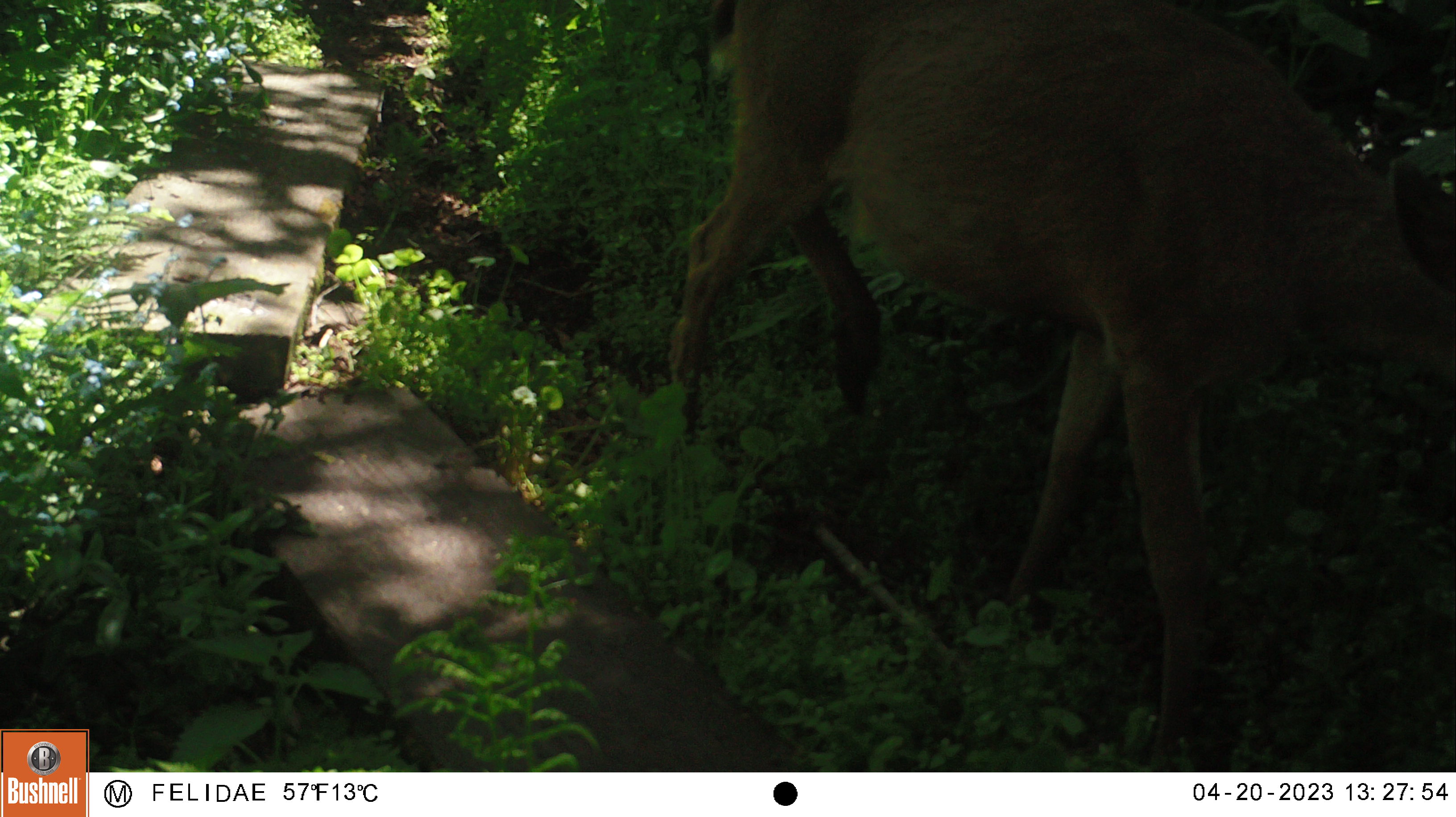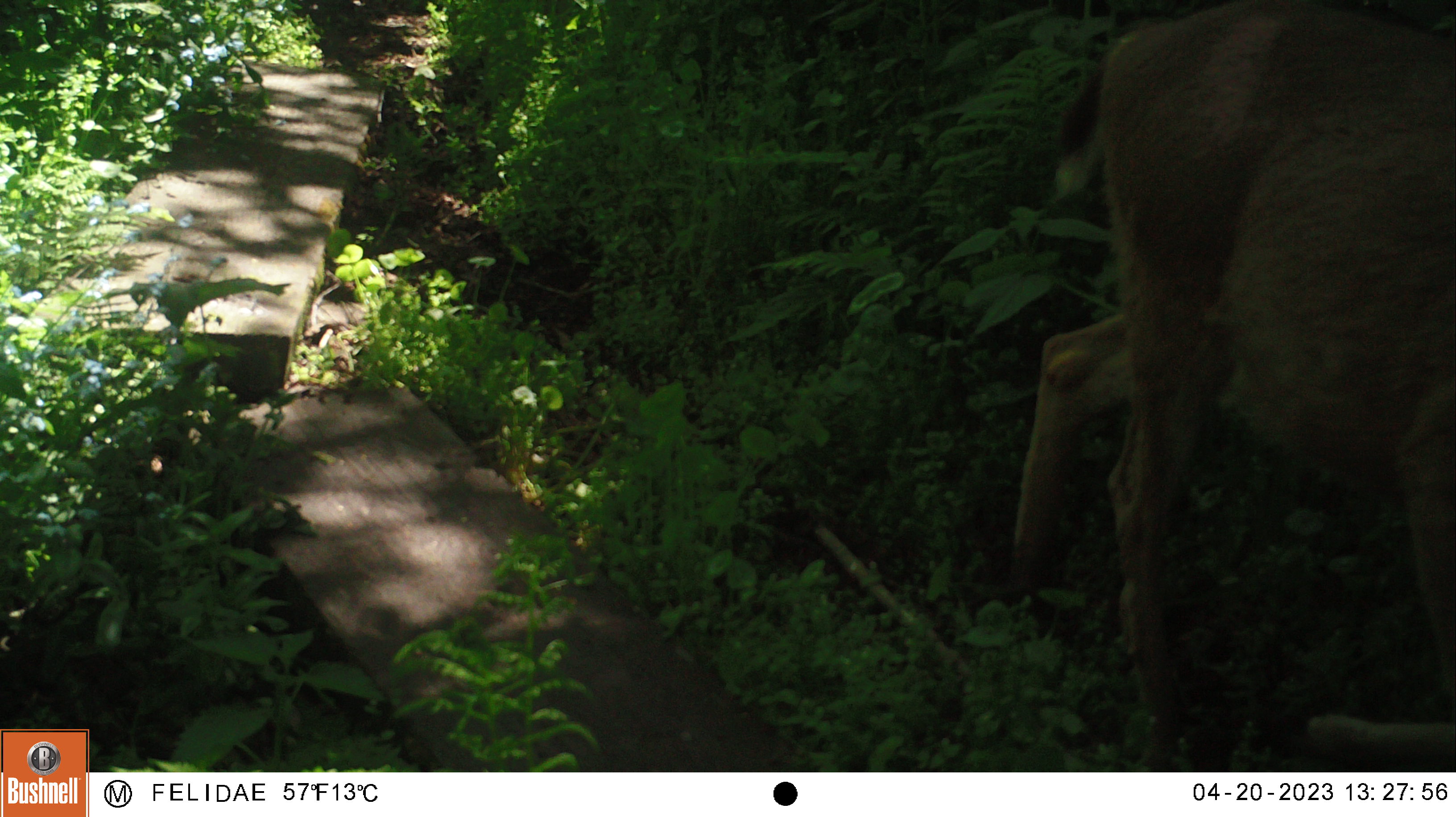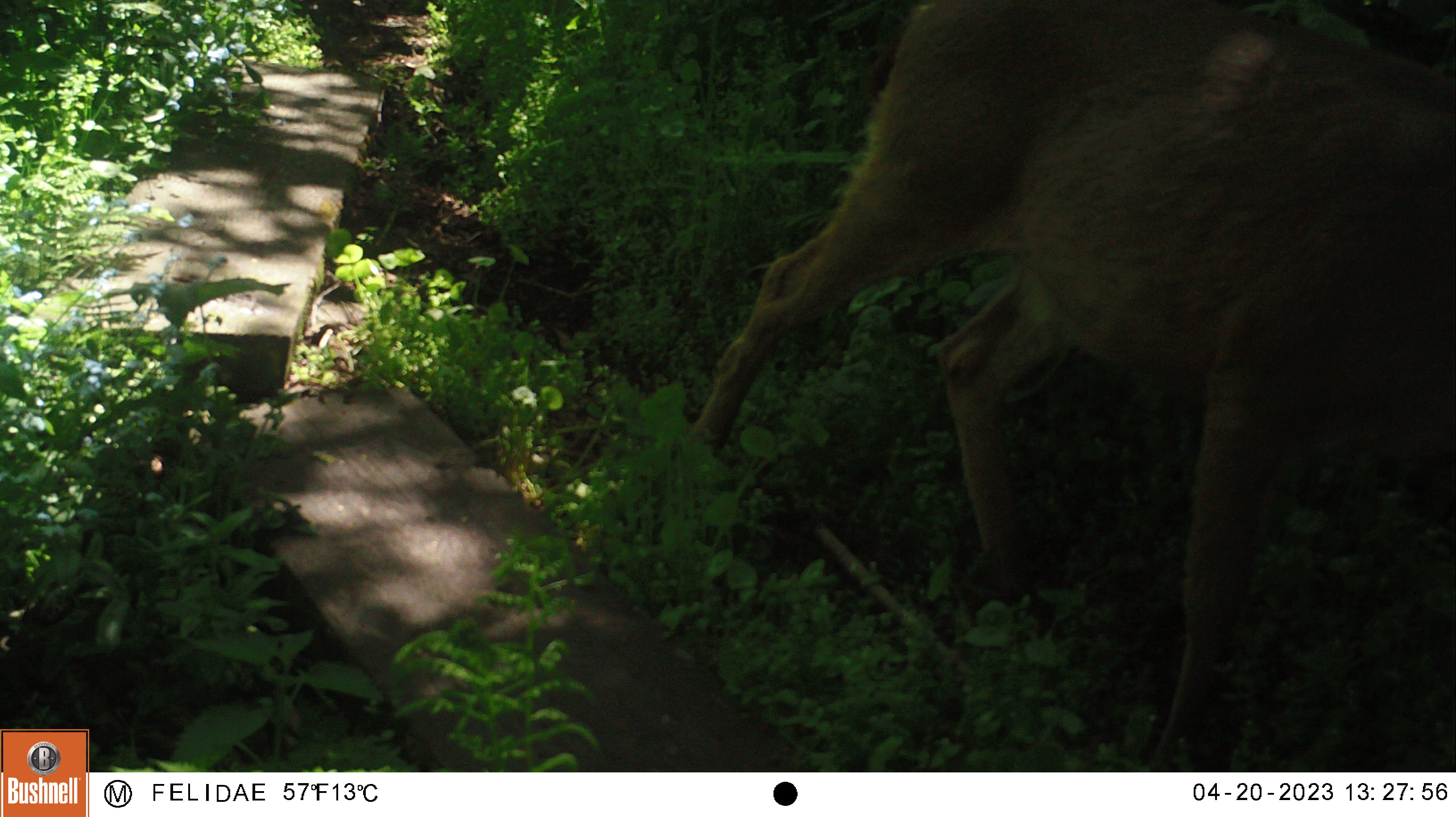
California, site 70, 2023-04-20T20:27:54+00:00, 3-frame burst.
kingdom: Animalia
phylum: Chordata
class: Mammalia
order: Artiodactyla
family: Cervidae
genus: Odocoileus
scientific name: Odocoileus hemionus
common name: mule deer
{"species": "mule deer (Odocoileus hemionus)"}